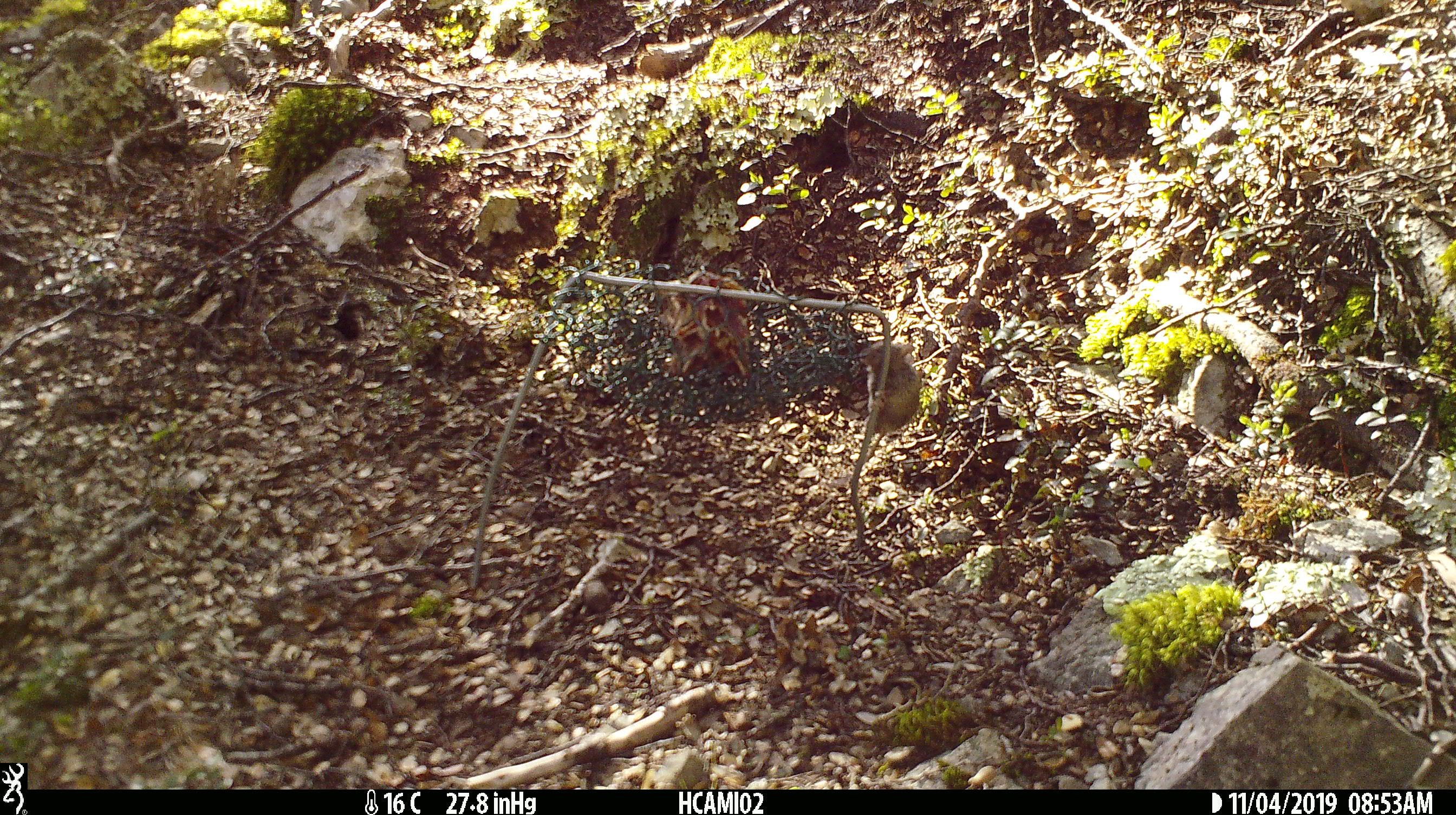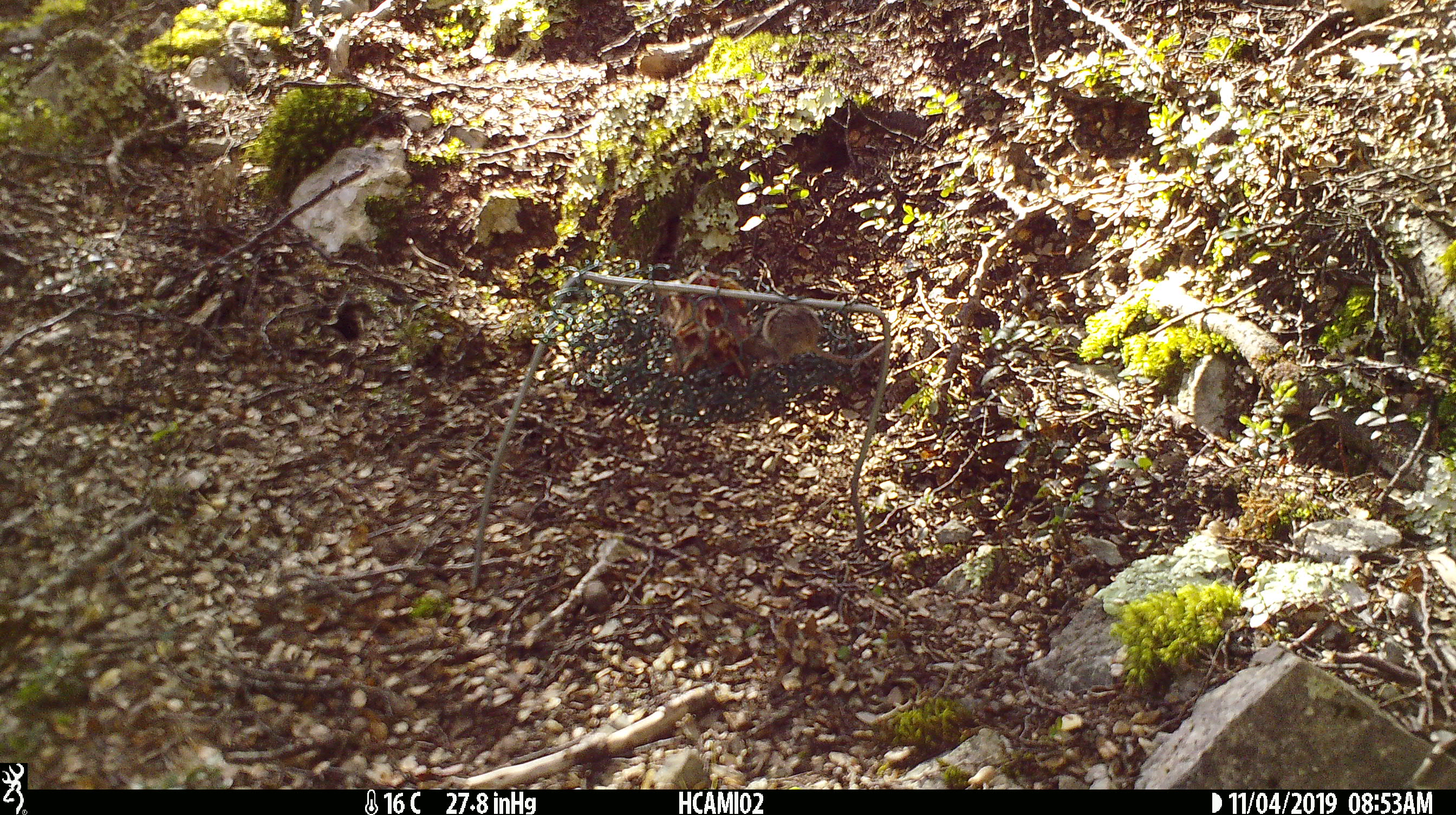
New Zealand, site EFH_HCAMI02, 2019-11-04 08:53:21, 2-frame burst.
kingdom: Animalia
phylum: Chordata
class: Mammalia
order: Rodentia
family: Muridae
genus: Mus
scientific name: Mus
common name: mouse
Mouse (Mus).